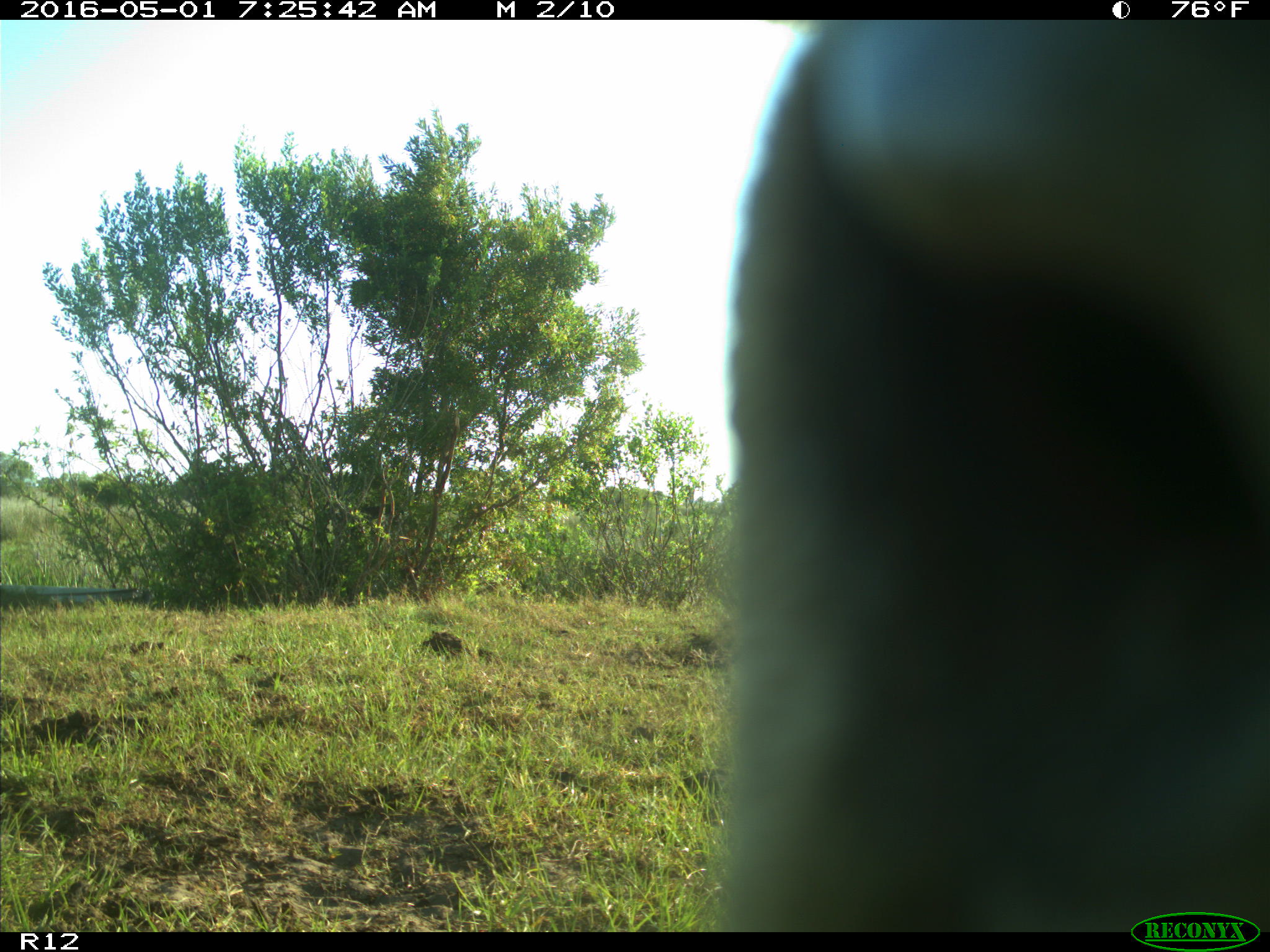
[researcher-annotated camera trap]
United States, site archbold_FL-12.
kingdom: Animalia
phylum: Chordata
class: Mammalia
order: Artiodactyla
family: Bovidae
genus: Bos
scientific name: Bos taurus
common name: domestic cow